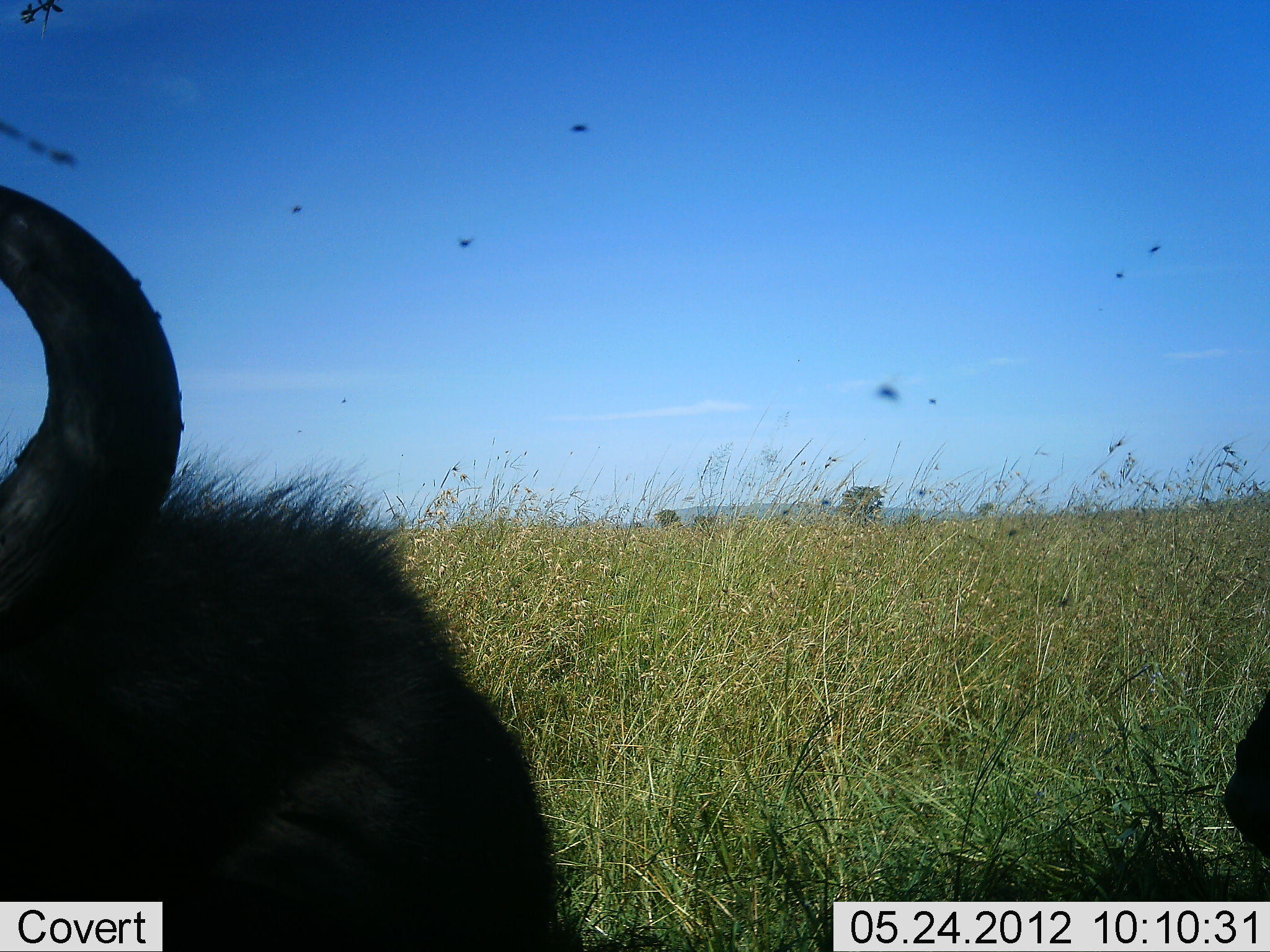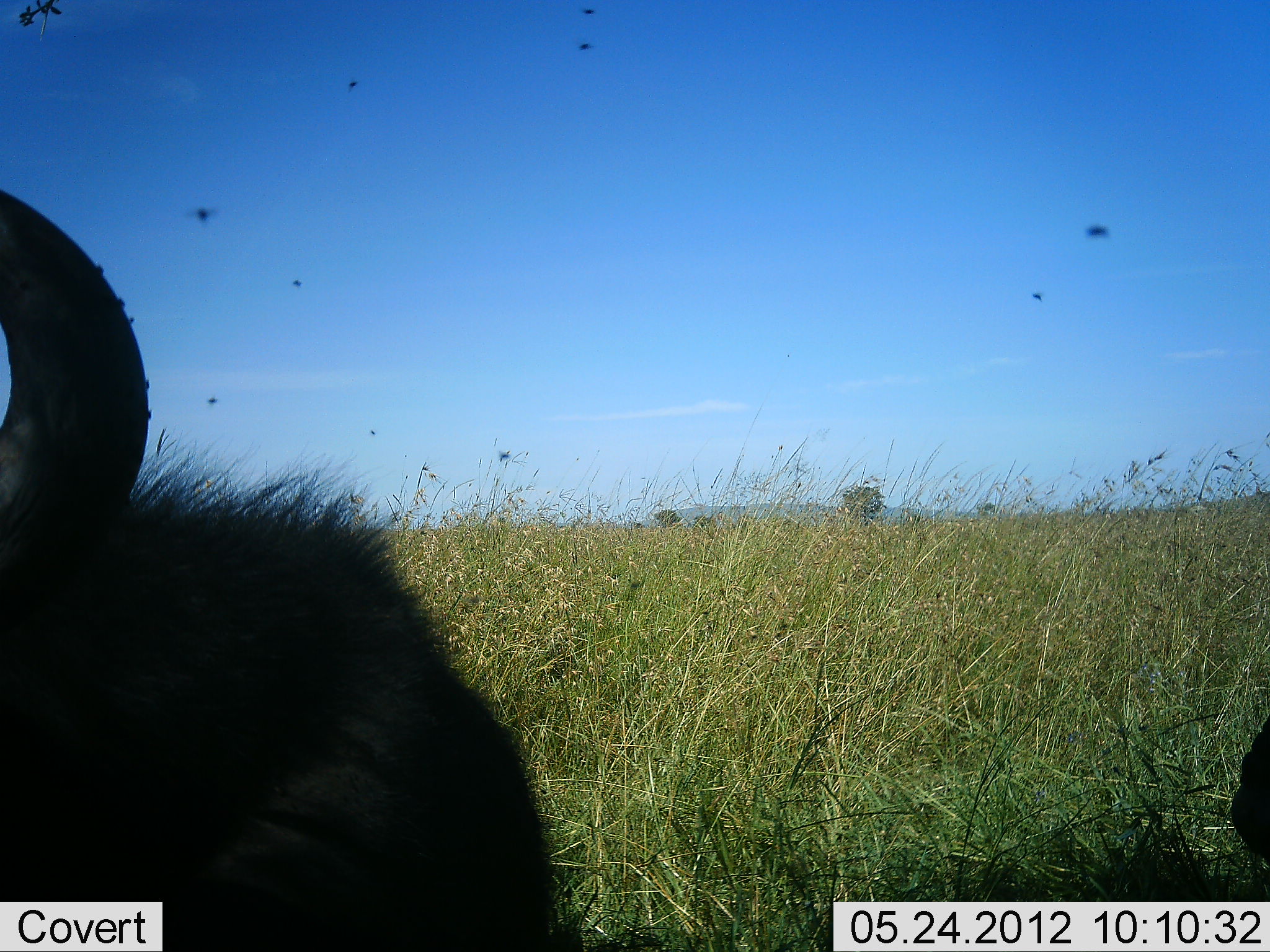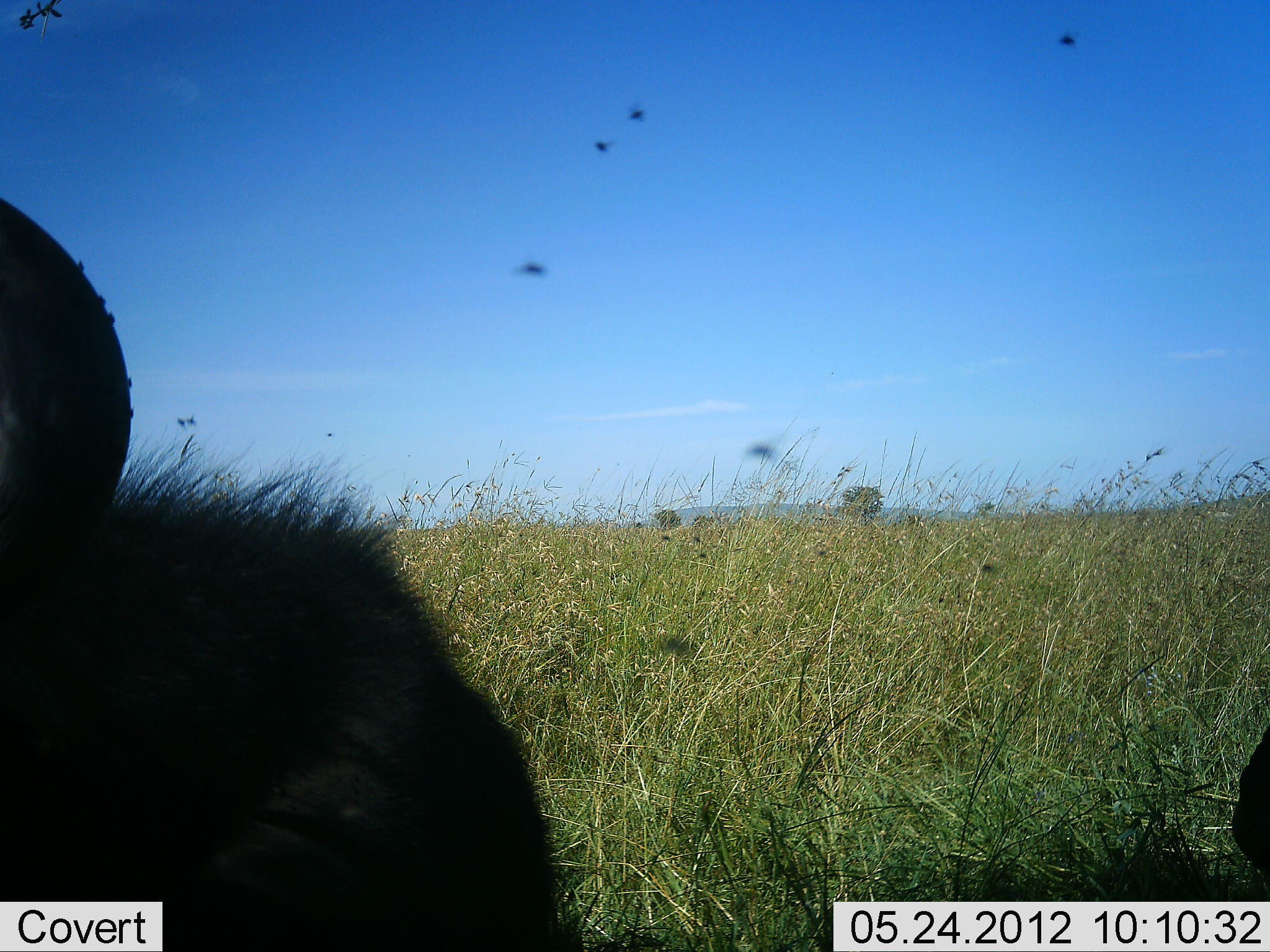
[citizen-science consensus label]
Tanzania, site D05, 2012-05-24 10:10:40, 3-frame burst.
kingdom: Animalia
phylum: Chordata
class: Mammalia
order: Artiodactyla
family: Bovidae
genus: Connochaetes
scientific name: Connochaetes taurinus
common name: blue wildebeest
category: wildebeest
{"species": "wildebeest (blue wildebeest) (Connochaetes taurinus)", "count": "2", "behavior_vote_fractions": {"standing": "18%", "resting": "82%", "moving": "0%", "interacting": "0%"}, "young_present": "0%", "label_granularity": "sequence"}